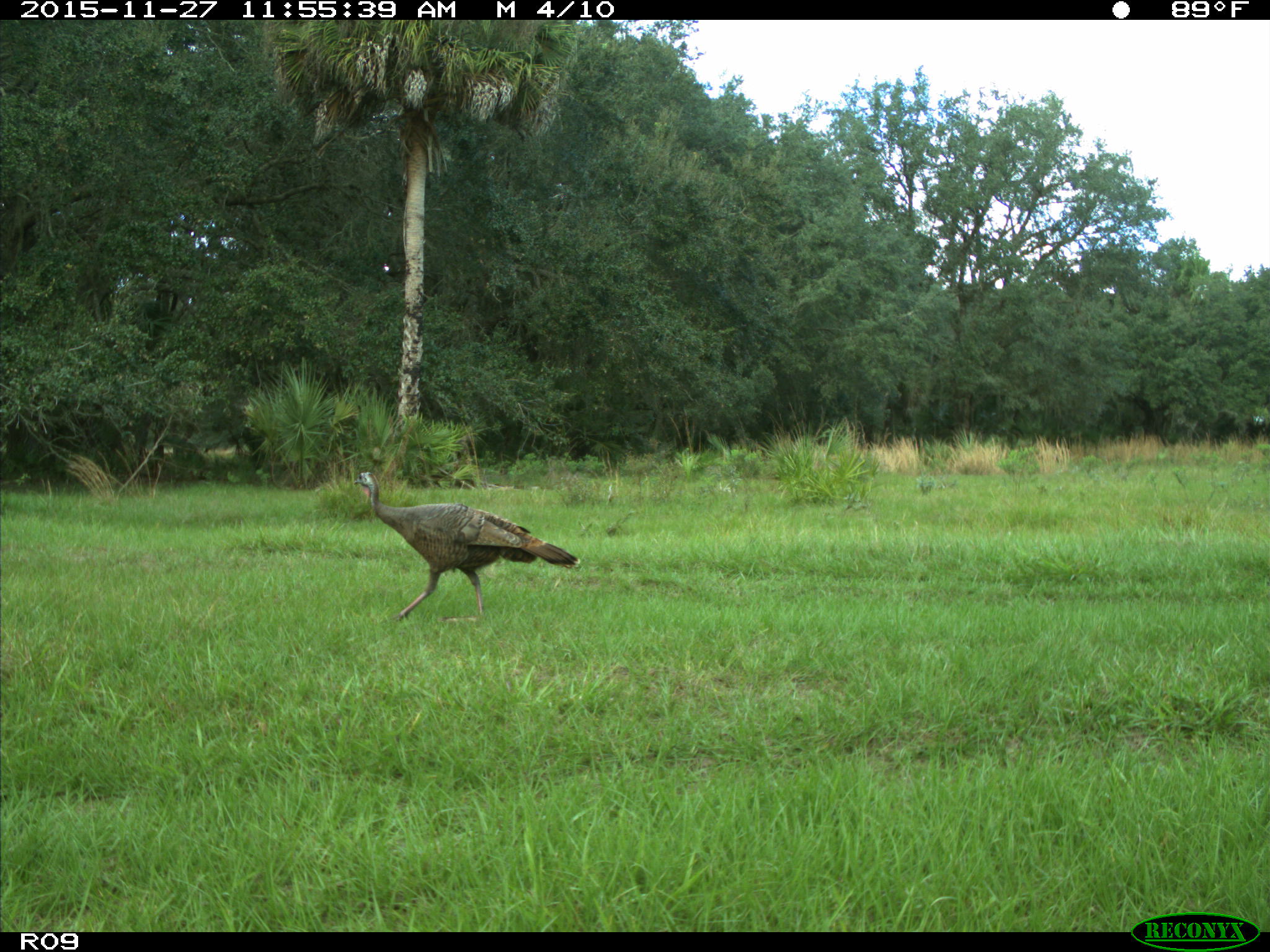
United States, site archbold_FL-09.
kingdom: Animalia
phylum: Chordata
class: Aves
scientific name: Aves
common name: birds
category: unidentified bird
Unidentified bird (birds) (Aves).